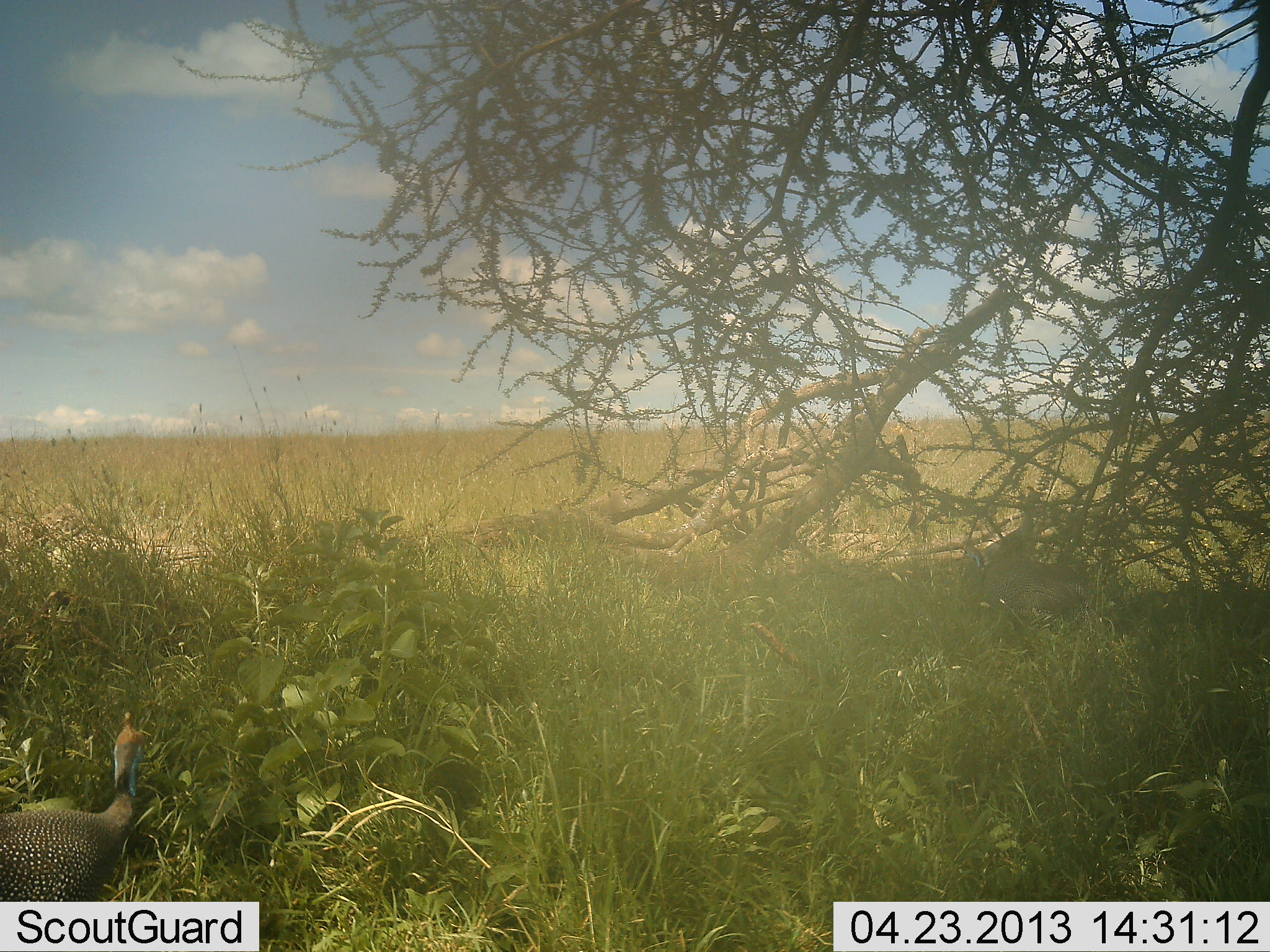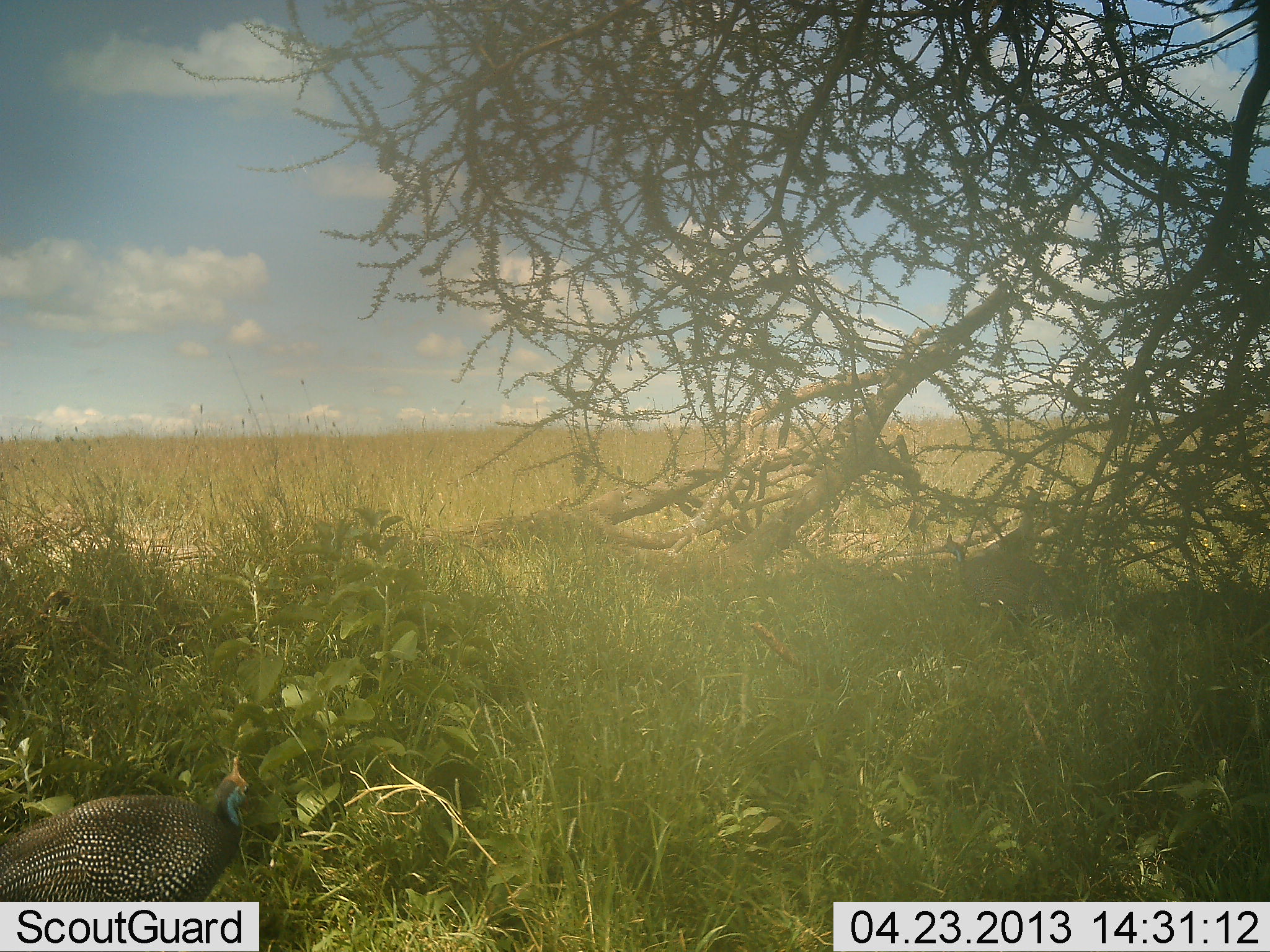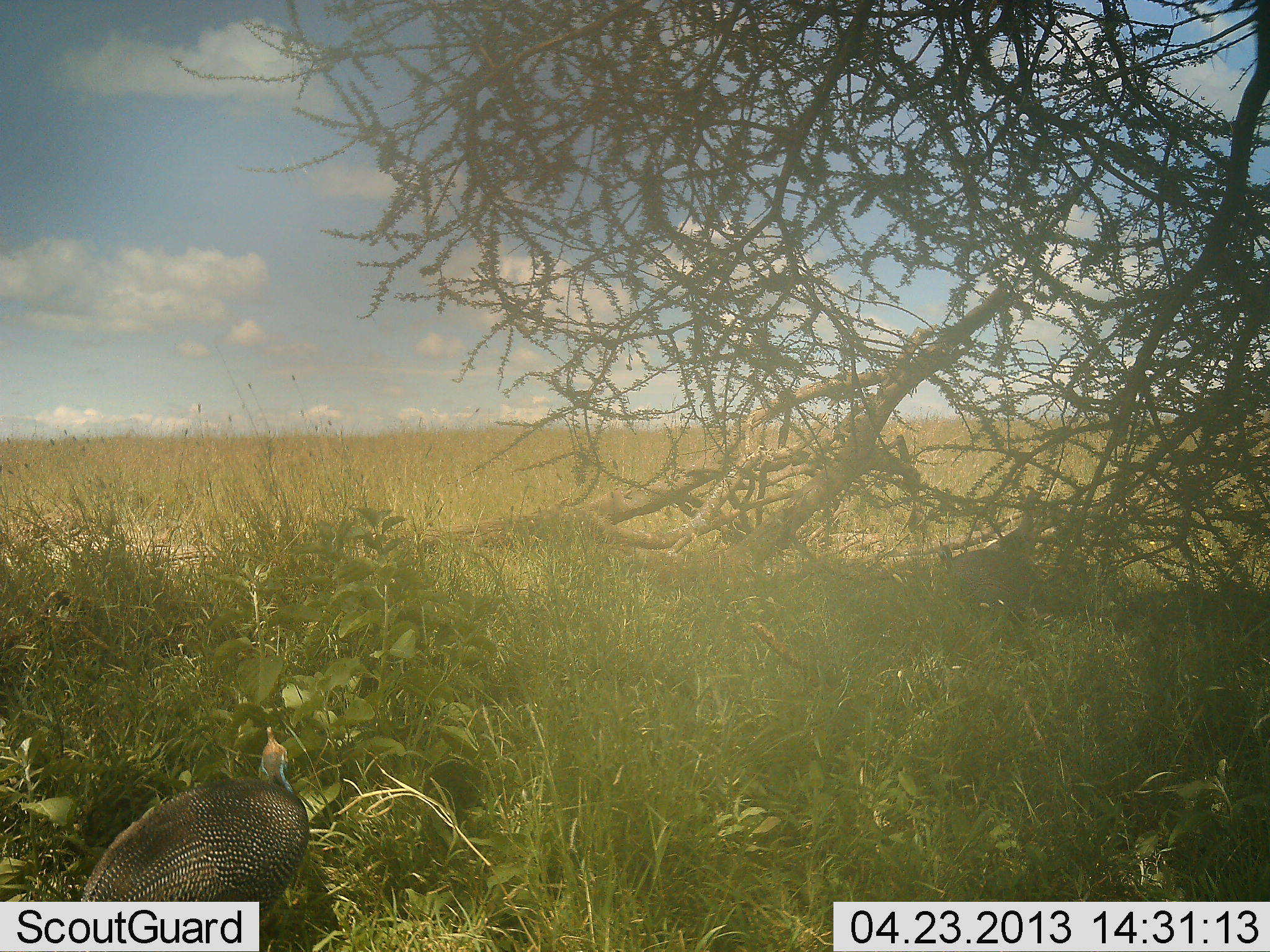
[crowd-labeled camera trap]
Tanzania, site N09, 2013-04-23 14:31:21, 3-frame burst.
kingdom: Animalia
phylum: Chordata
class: Aves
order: Galliformes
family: Numididae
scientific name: Numididae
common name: guinea fowl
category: guineafowl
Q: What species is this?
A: Guineafowl (guinea fowl) (Numididae).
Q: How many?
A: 2.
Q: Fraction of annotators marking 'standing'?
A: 8%.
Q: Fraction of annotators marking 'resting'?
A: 0%.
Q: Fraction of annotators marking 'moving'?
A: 79%.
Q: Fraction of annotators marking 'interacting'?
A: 0%.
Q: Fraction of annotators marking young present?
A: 0%.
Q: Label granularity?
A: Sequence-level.